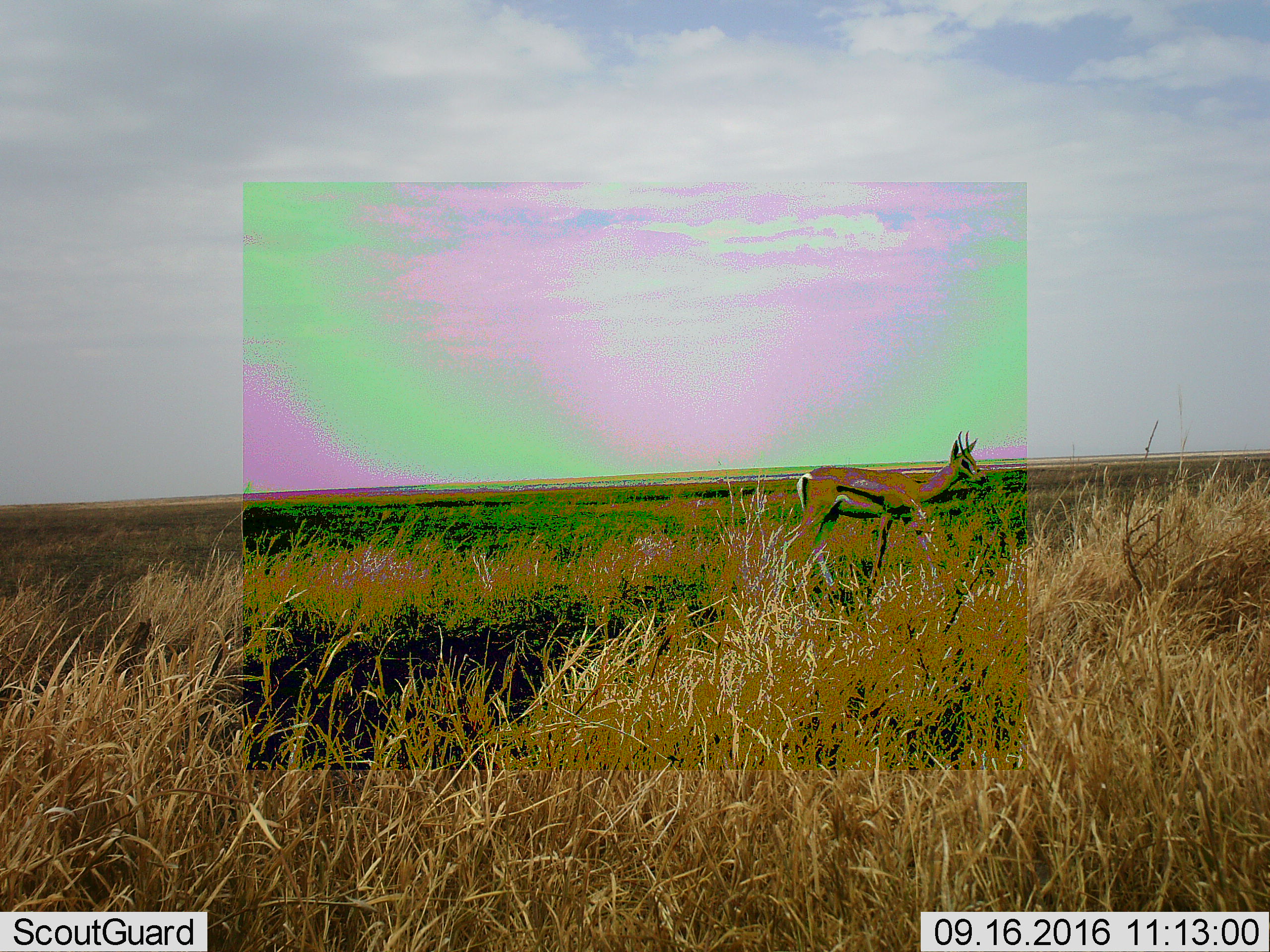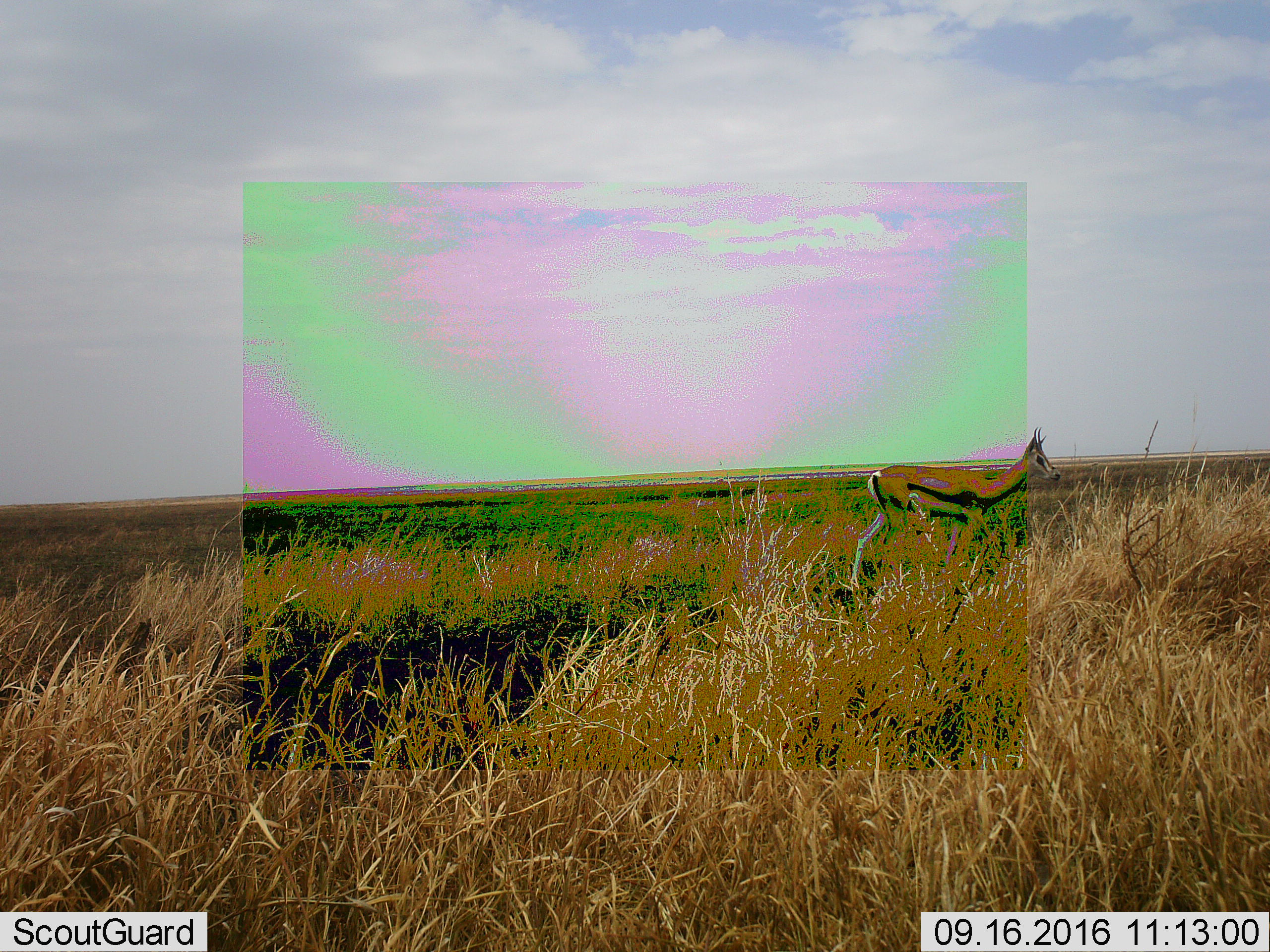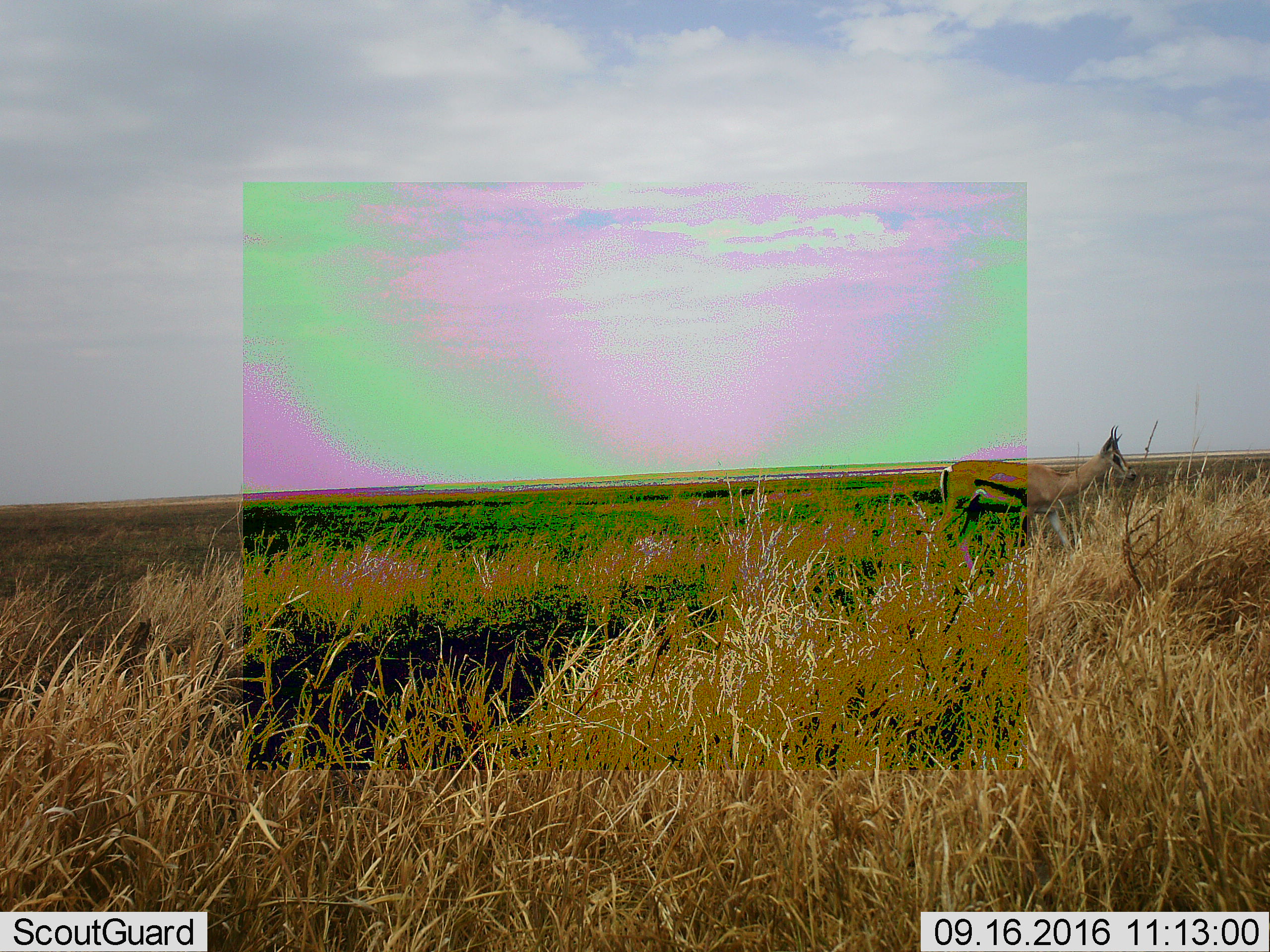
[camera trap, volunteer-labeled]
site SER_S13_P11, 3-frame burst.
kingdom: Animalia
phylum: Chordata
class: Mammalia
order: Artiodactyla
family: Bovidae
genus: Eudorcas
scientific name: Eudorcas thomsonii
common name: thomson's gazelle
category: gazellethomsons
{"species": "gazellethomsons (thomson's gazelle) (Eudorcas thomsonii)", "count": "1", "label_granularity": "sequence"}